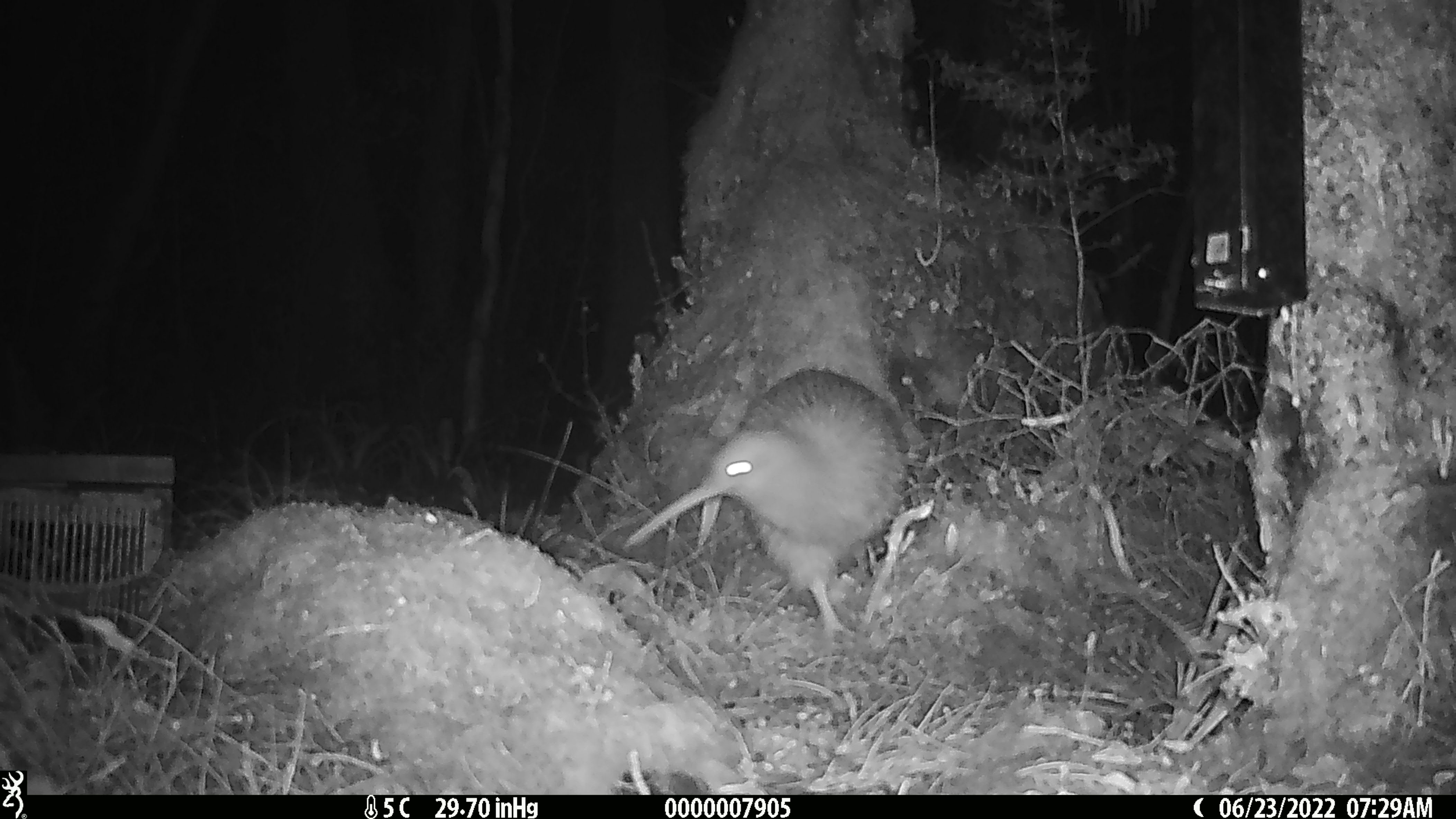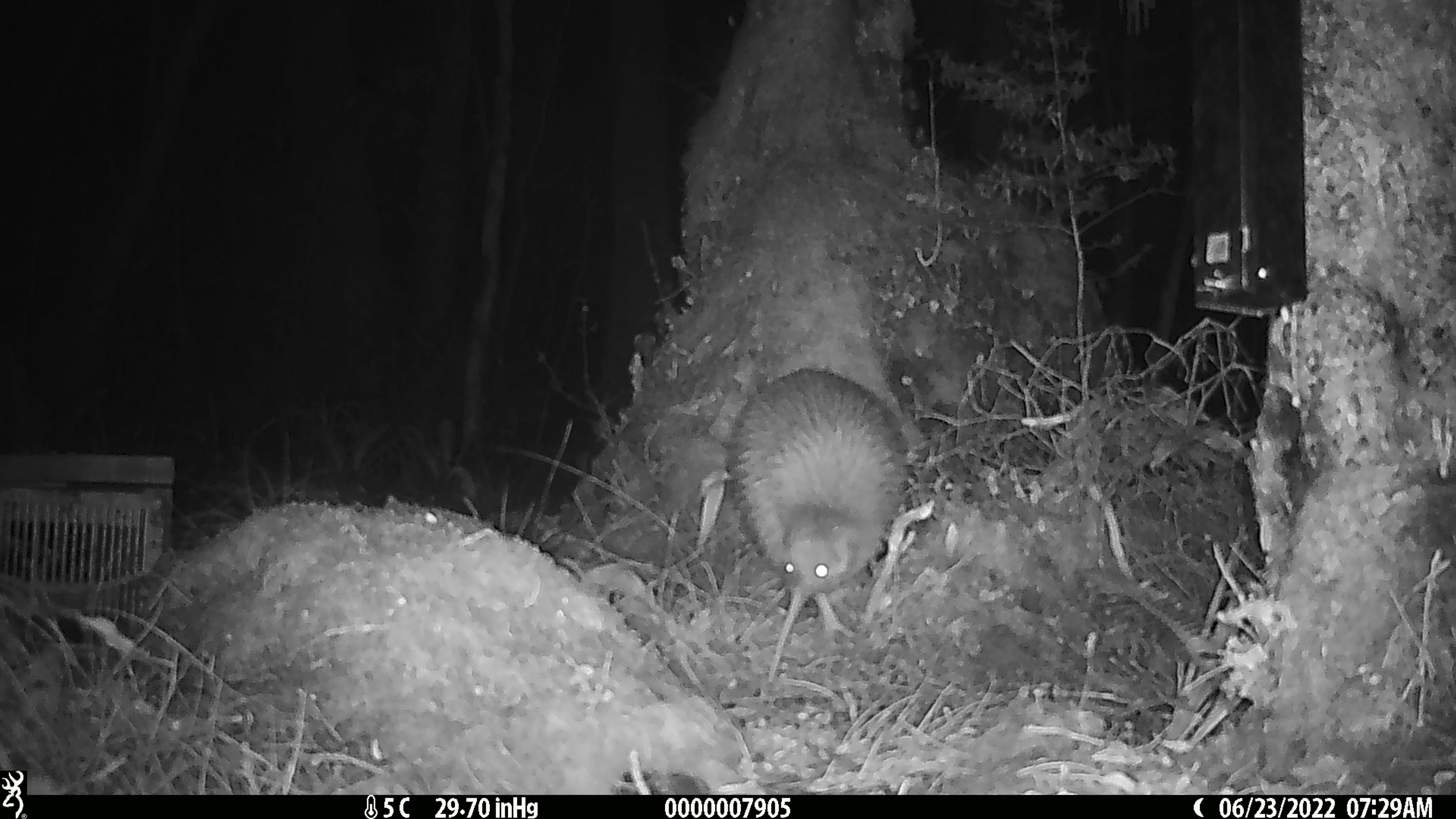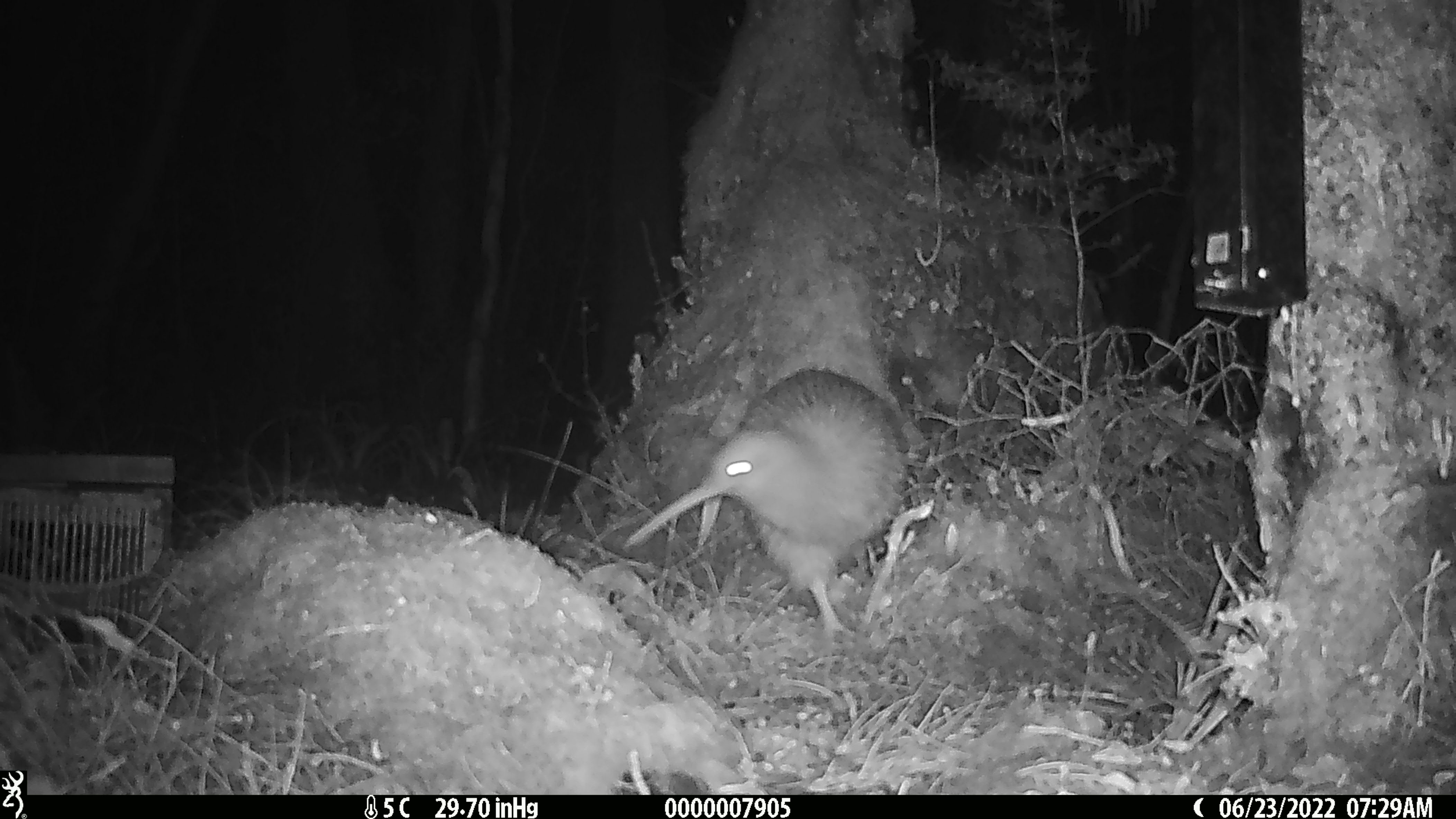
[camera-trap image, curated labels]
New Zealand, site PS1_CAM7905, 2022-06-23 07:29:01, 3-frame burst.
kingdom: Animalia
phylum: Chordata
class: Aves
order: Apterygiformes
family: Apterygidae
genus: Apteryx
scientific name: Apteryx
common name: kiwi